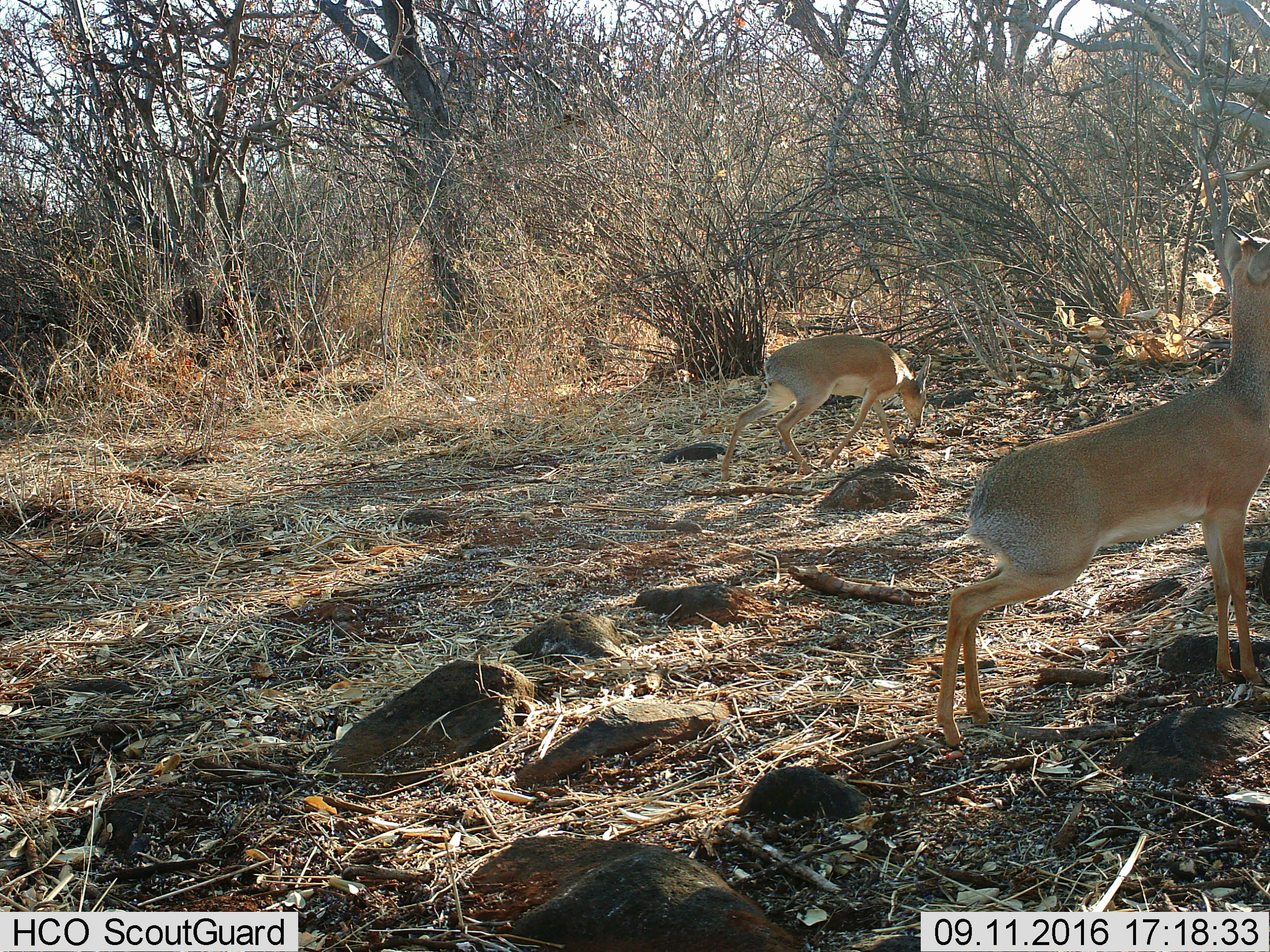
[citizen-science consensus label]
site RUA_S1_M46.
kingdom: Animalia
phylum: Chordata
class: Mammalia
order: Artiodactyla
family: Bovidae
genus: Madoqua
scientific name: Madoqua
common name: dik-dik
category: dikdik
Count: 2.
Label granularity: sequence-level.